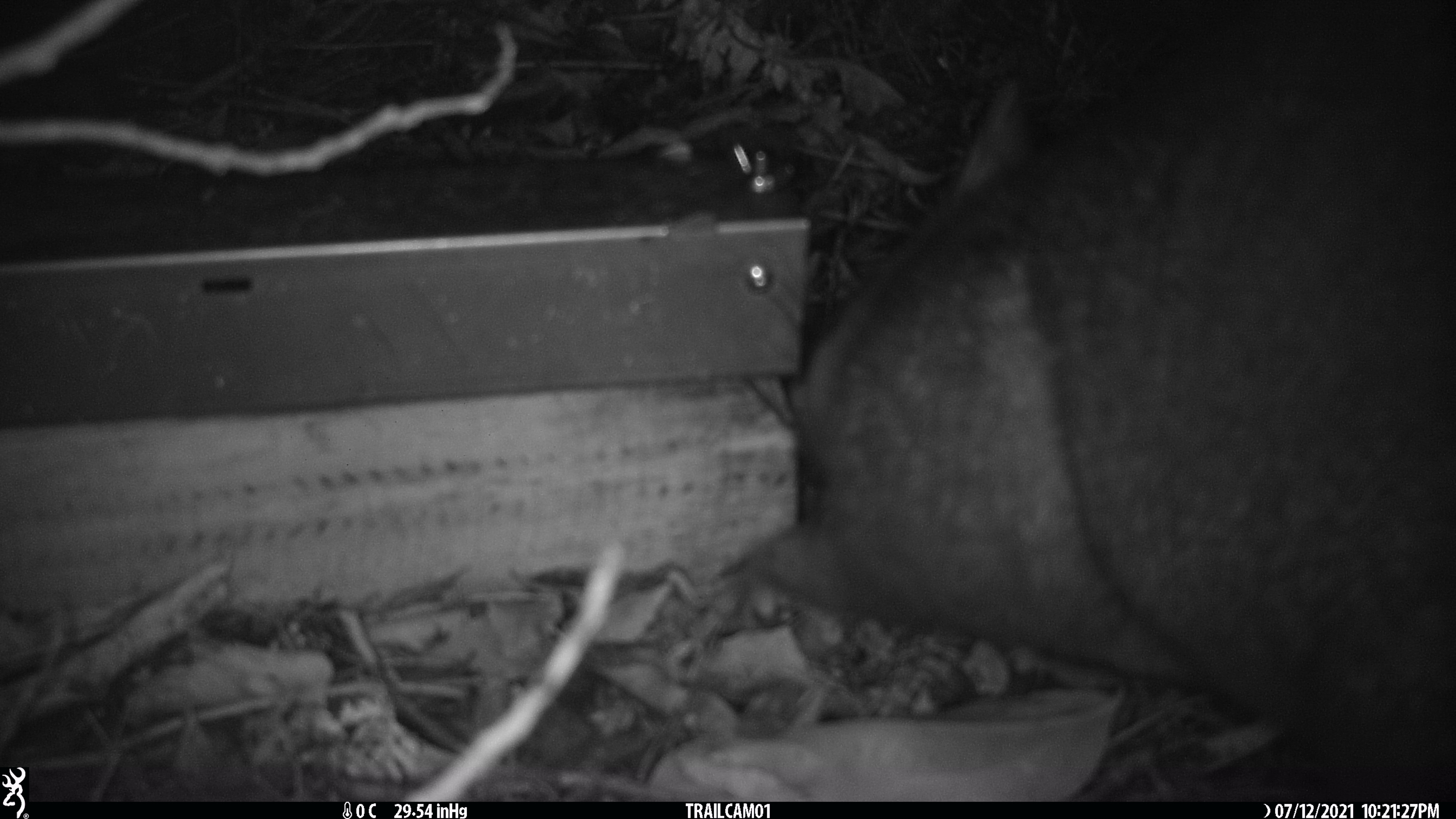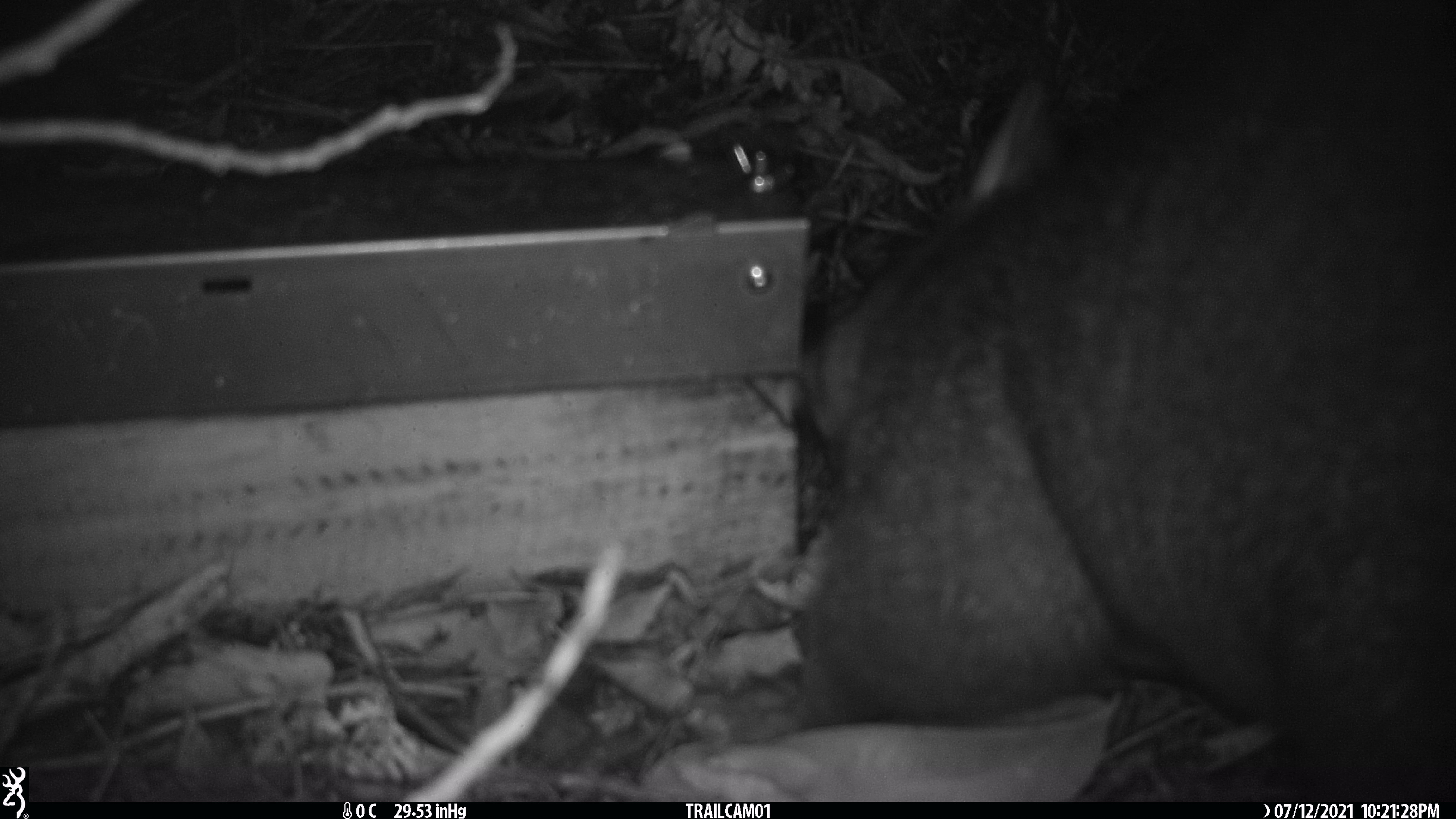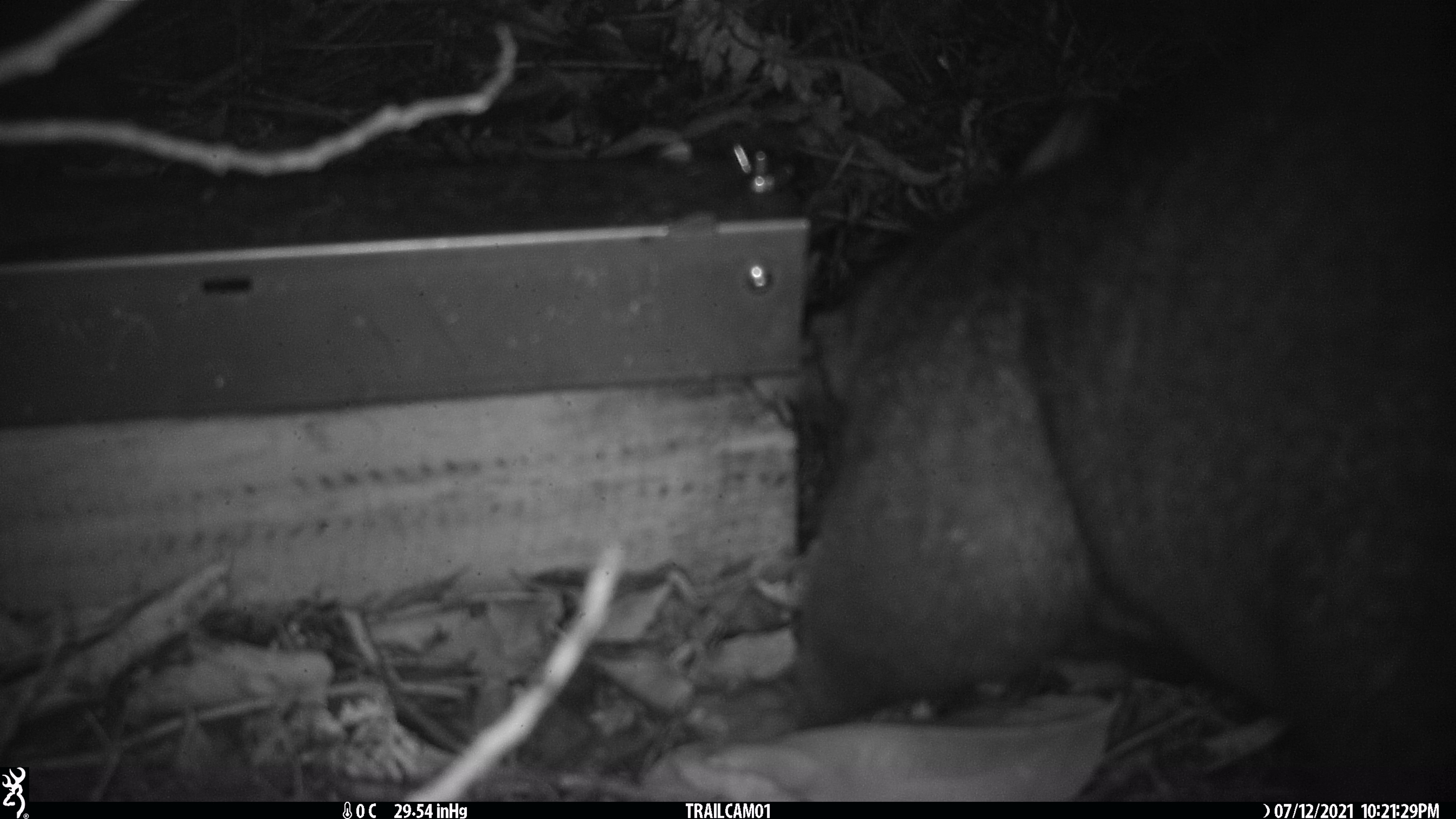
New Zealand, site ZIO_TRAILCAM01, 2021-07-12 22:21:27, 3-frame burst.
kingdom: Animalia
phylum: Chordata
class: Mammalia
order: Diprotodontia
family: Phalangeridae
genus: Trichosurus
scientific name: Trichosurus vulpecula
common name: common brushtail possum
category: possum